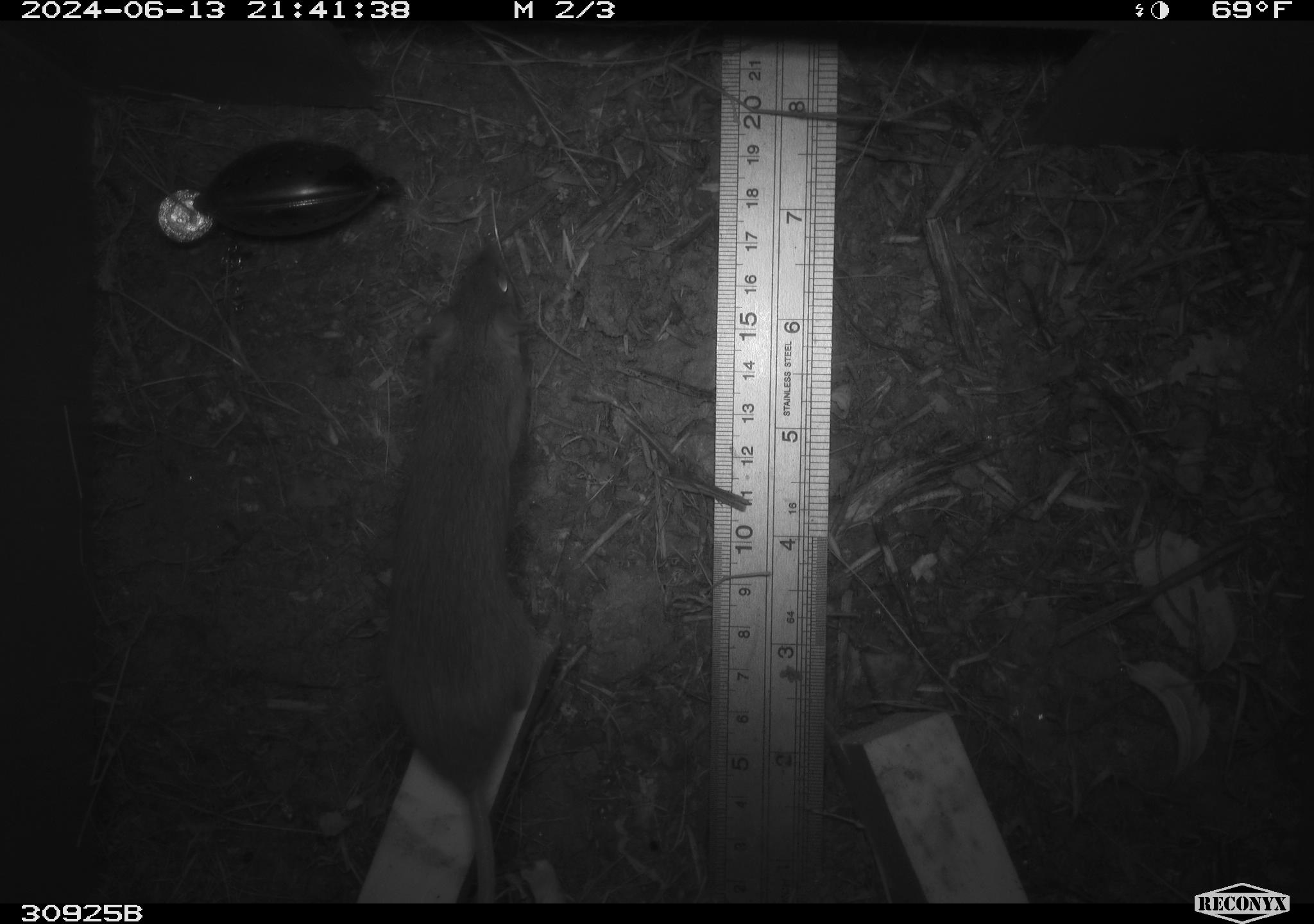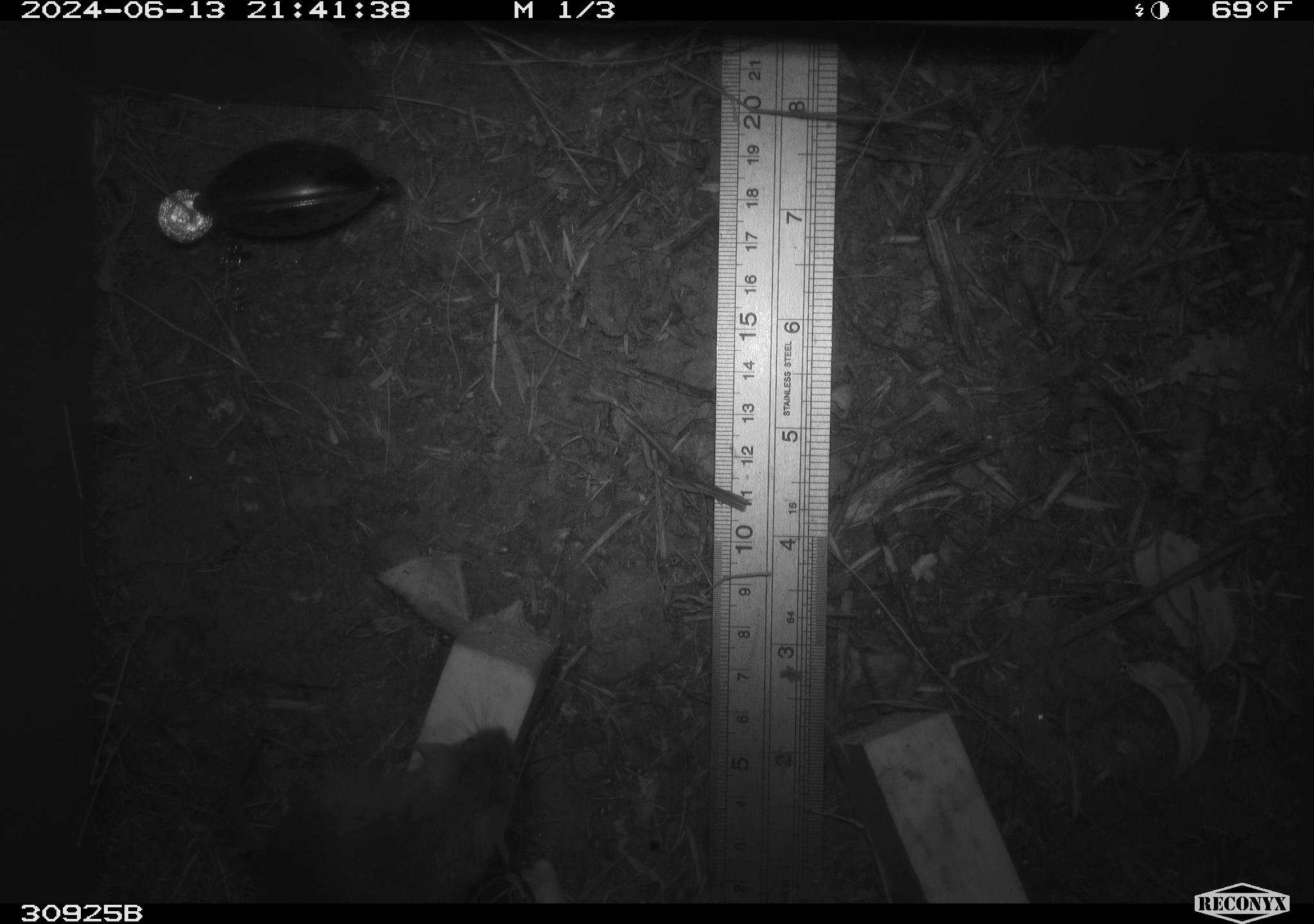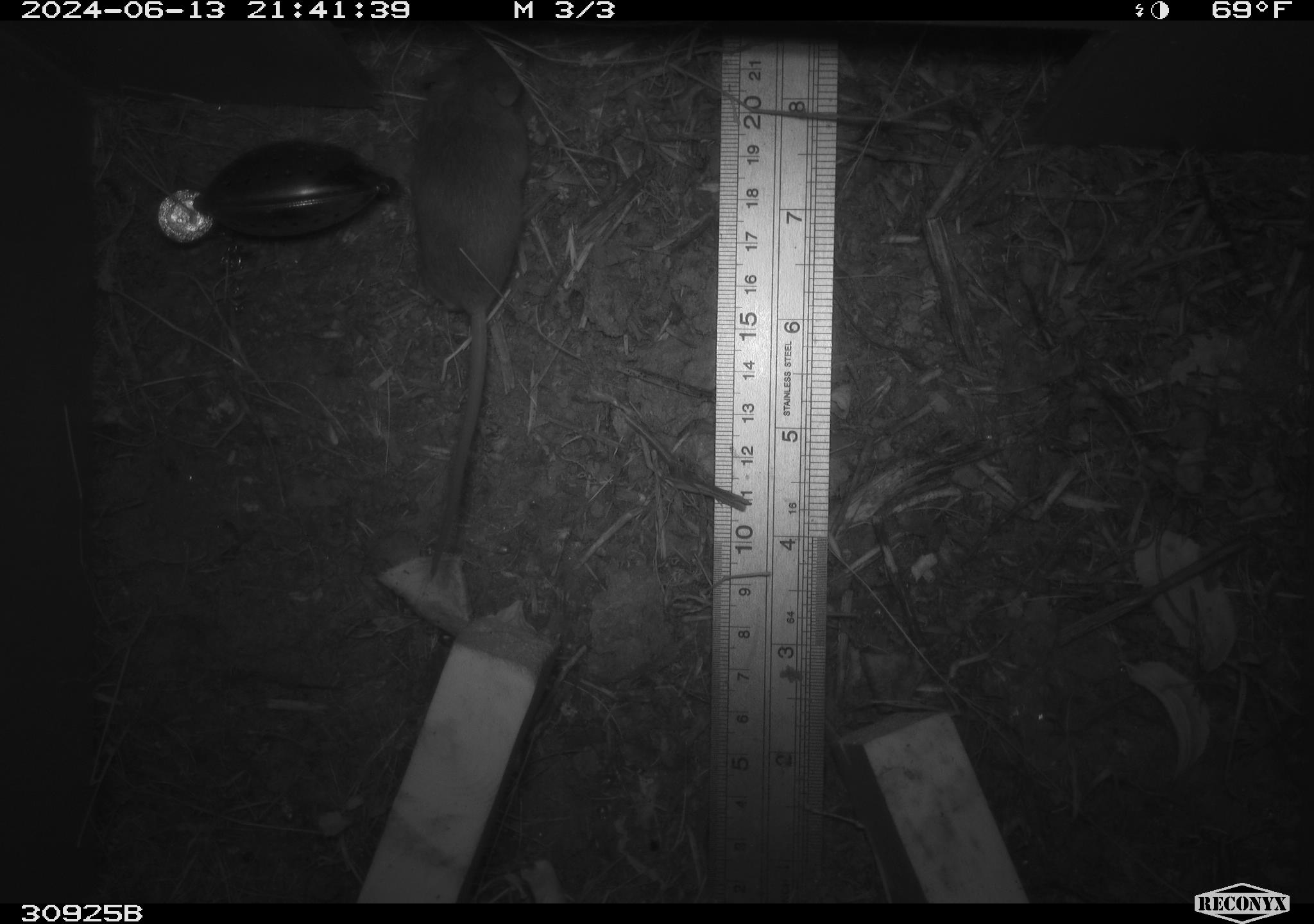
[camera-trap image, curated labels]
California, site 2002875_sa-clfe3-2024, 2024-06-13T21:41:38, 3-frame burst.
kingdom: Animalia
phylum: Chordata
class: Mammalia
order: Rodentia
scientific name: Rodentia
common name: rodent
Rodent (Rodentia).